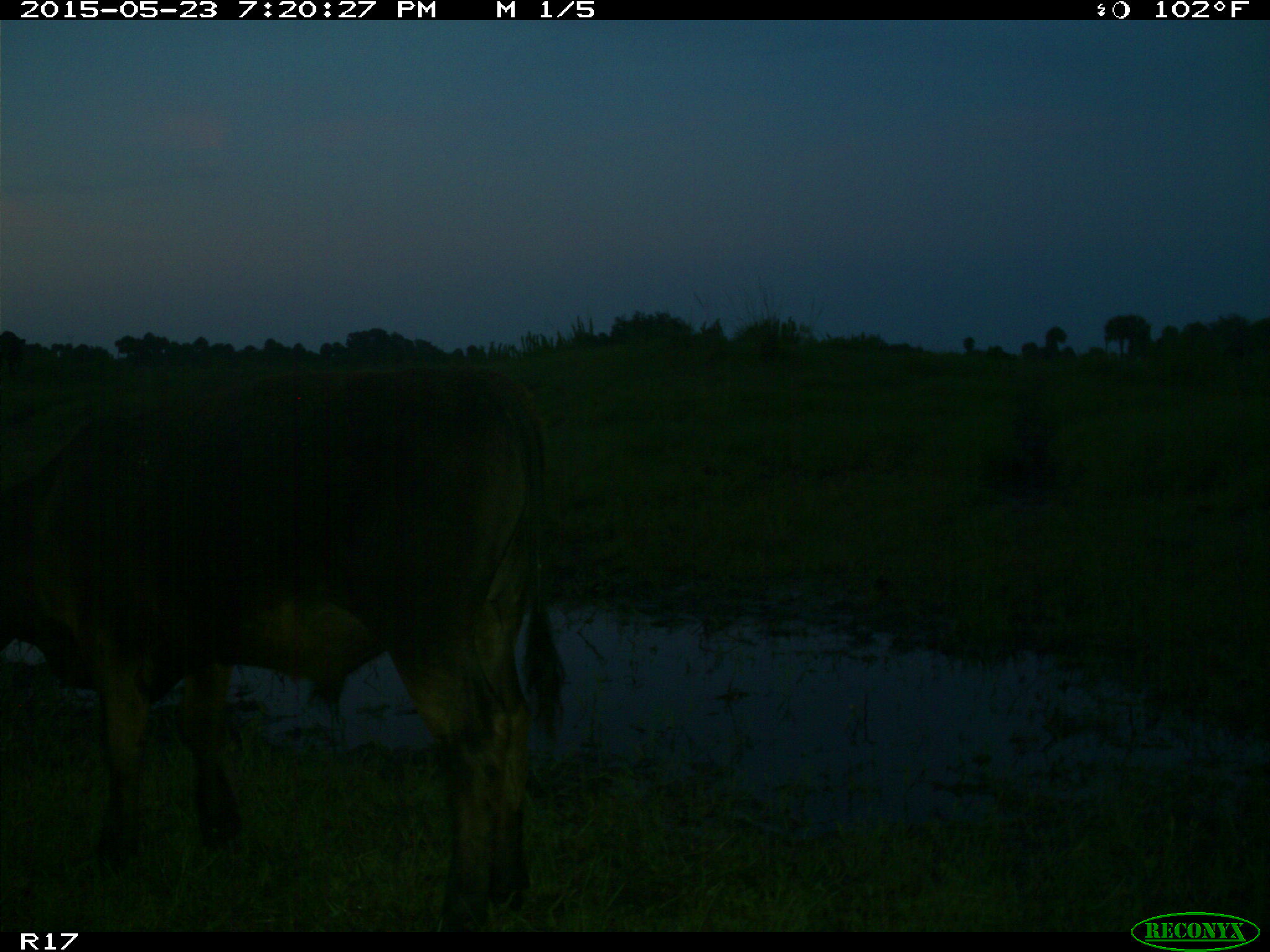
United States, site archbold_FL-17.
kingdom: Animalia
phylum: Chordata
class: Mammalia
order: Artiodactyla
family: Bovidae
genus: Bos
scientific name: Bos taurus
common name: domestic cow